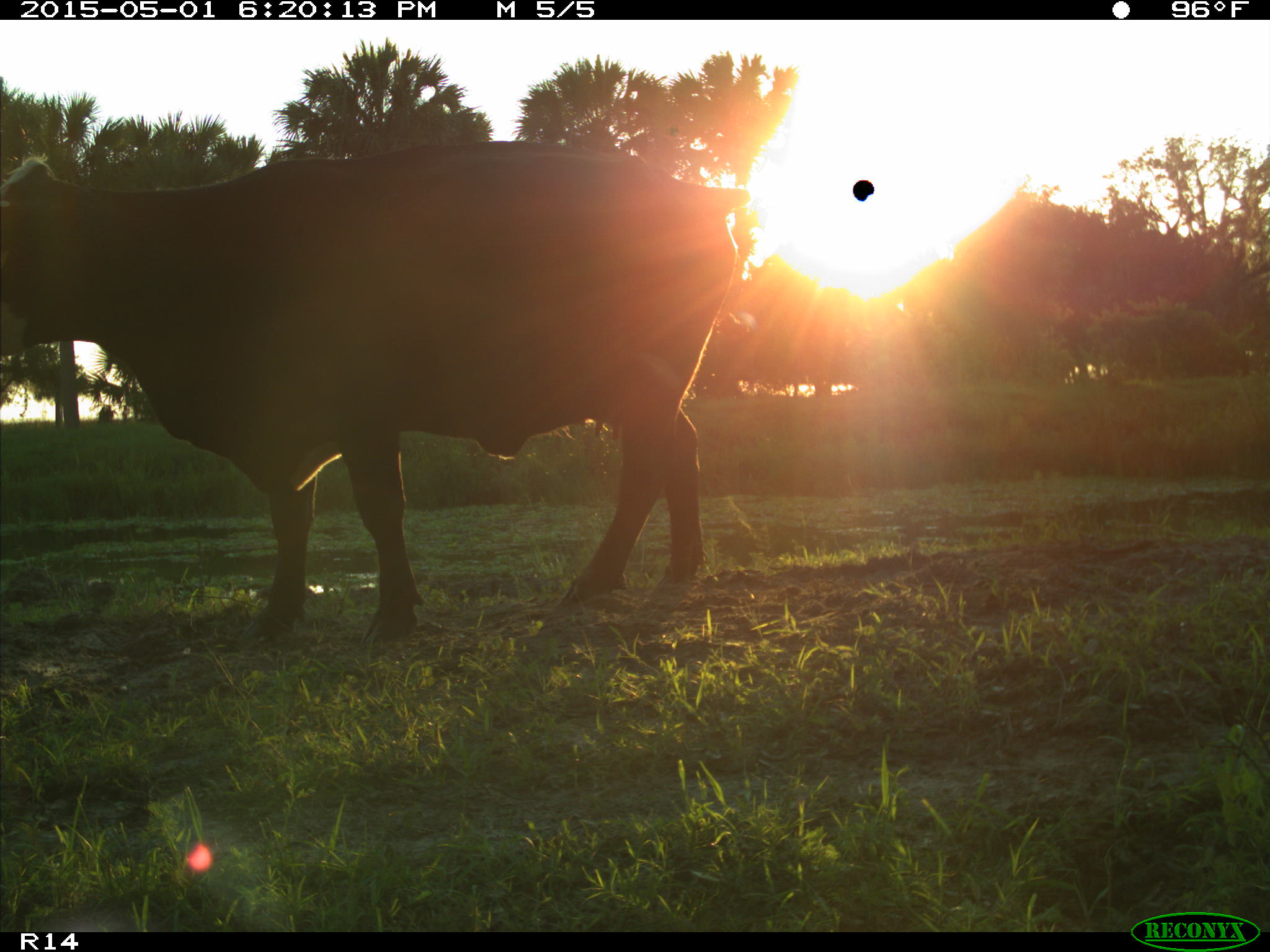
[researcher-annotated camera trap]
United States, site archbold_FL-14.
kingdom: Animalia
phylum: Chordata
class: Mammalia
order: Artiodactyla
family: Bovidae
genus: Bos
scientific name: Bos taurus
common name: domestic cow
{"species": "Bos taurus (domestic cow)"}